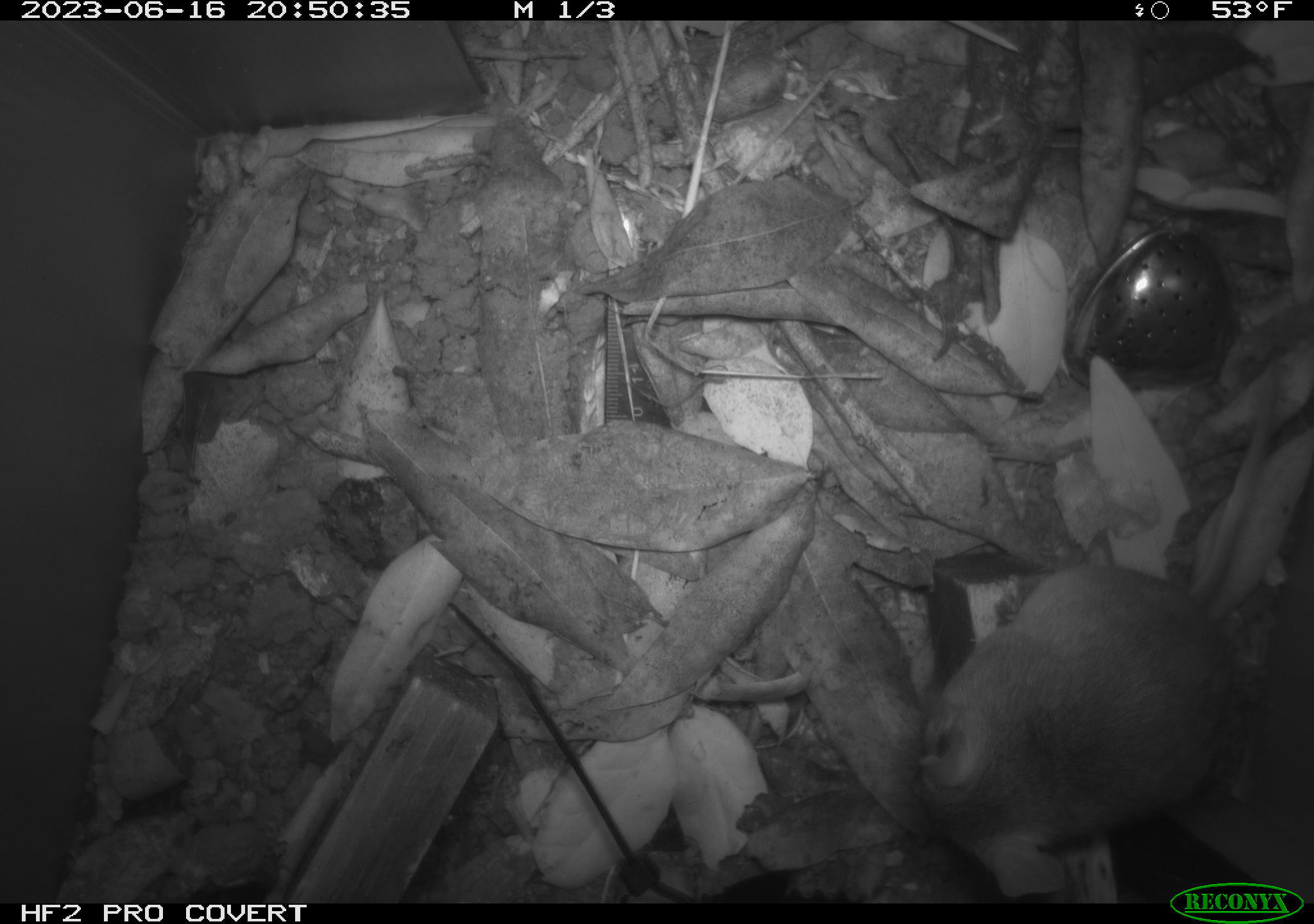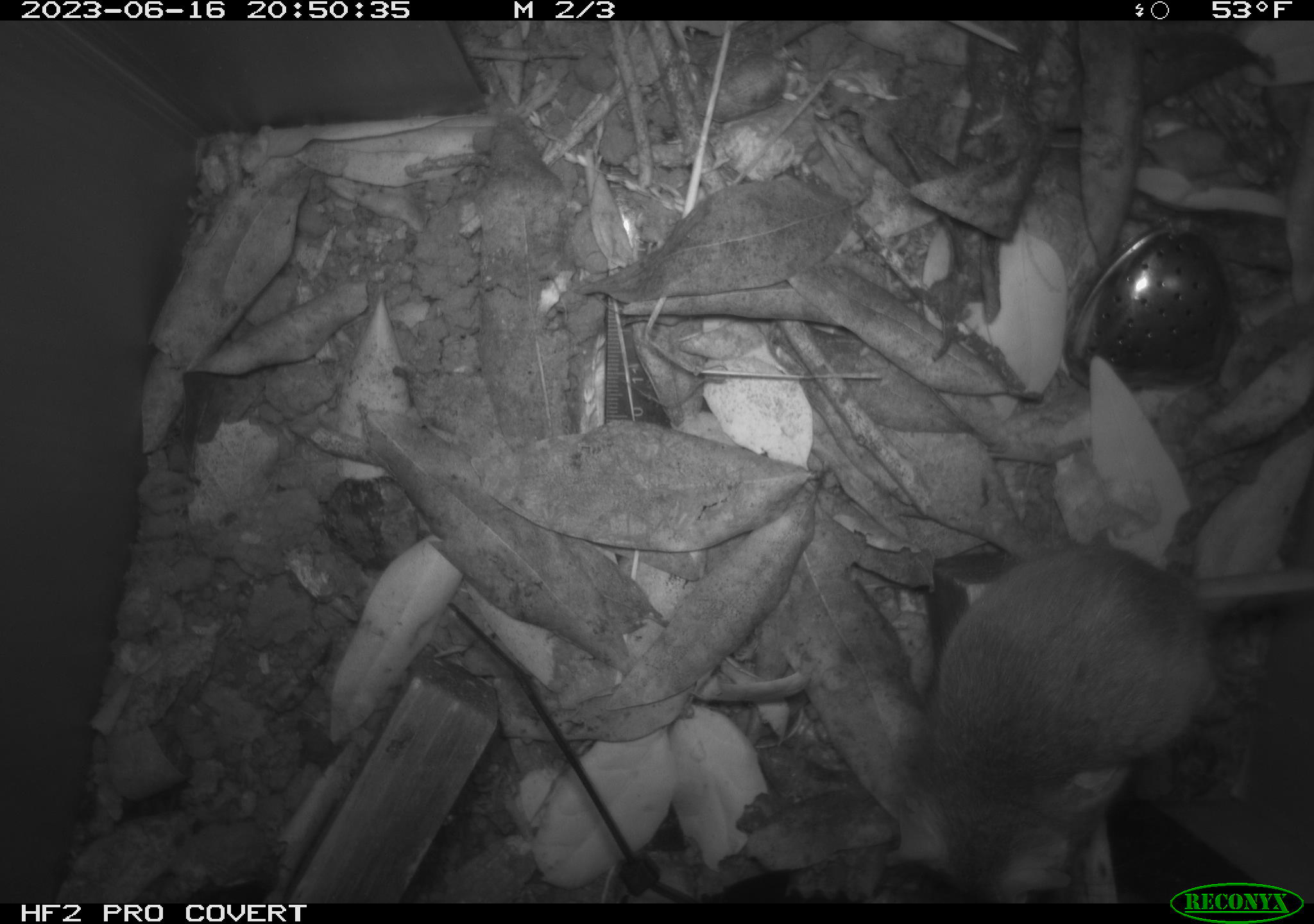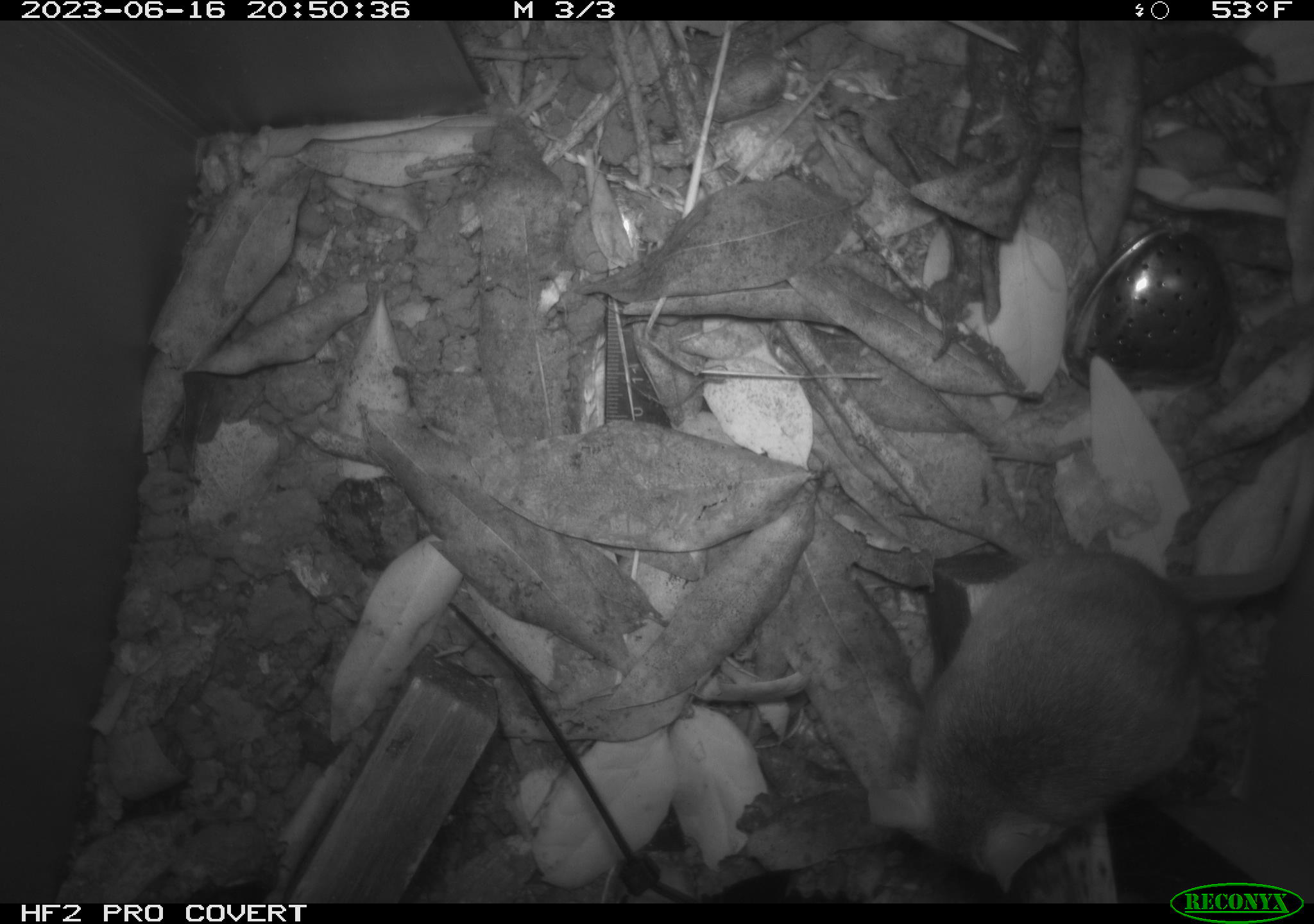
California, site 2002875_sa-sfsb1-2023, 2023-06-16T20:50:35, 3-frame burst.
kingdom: Animalia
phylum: Chordata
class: Mammalia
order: Rodentia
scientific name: Rodentia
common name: mouse species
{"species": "mouse species (Rodentia)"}